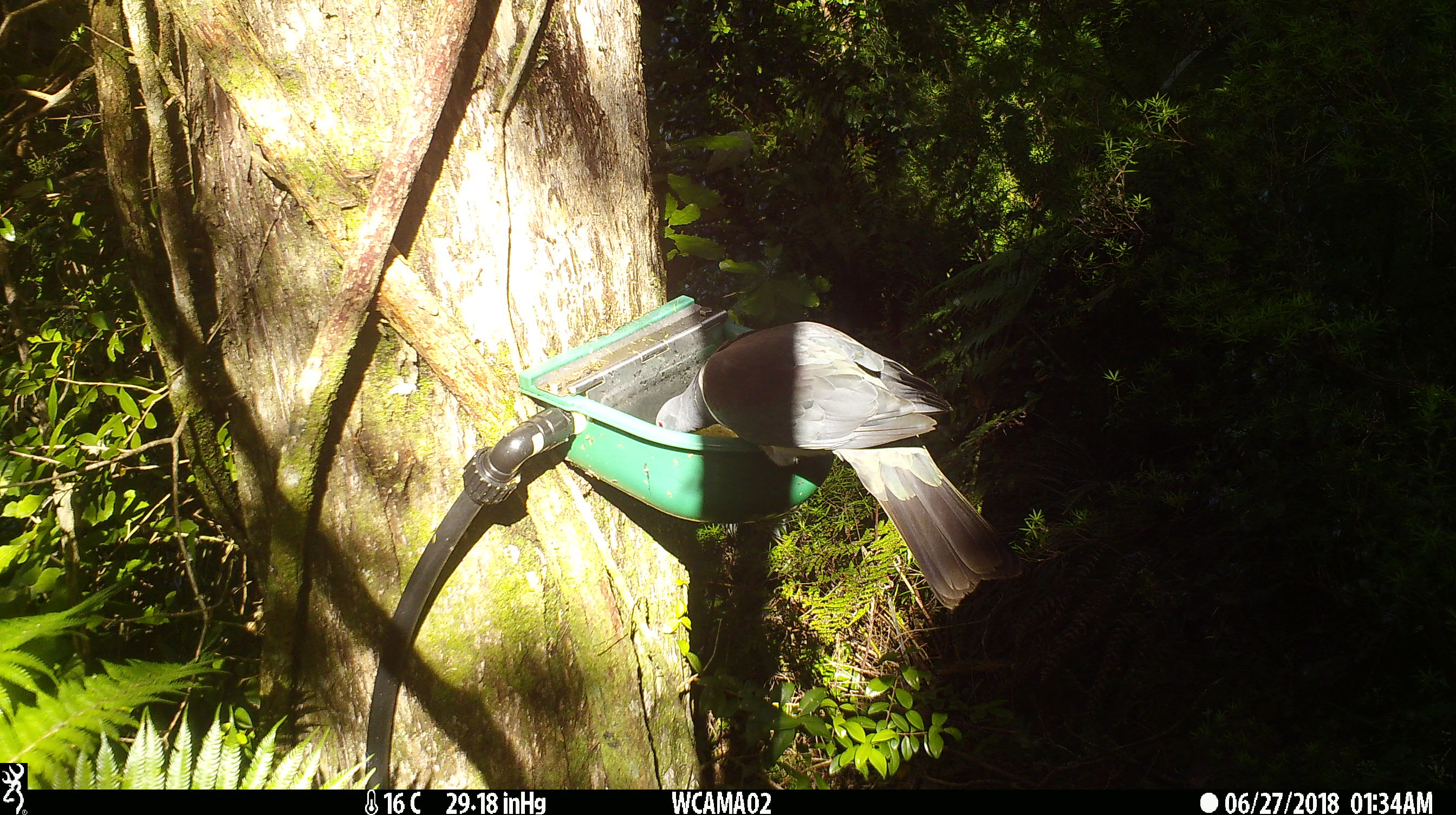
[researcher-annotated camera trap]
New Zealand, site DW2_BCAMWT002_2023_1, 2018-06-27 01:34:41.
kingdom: Animalia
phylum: Chordata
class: Aves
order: Columbiformes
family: Columbidae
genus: Hemiphaga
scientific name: Hemiphaga novaeseelandiae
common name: new zealand pigeon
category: kereru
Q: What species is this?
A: Kereru (new zealand pigeon) (Hemiphaga novaeseelandiae).